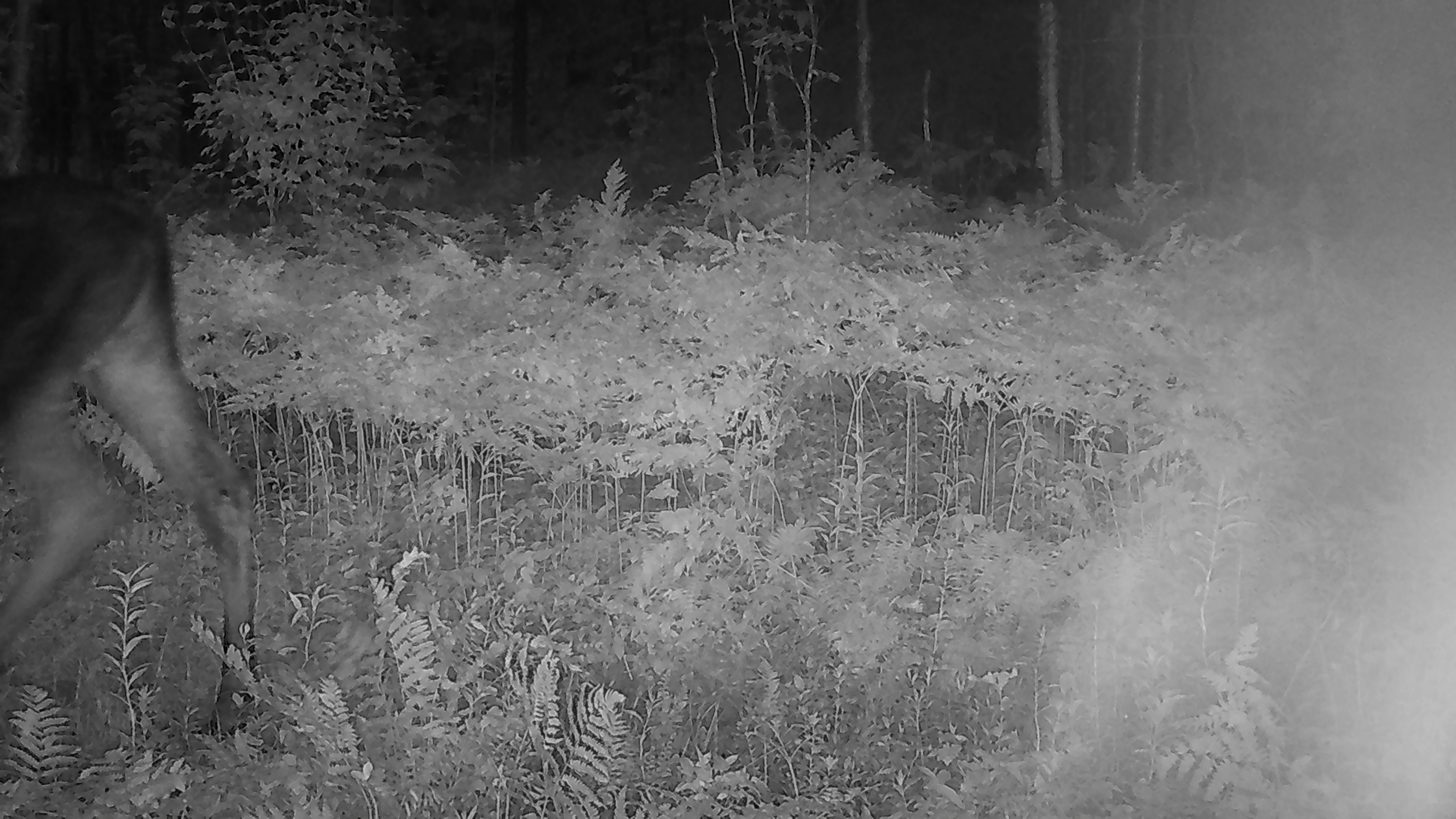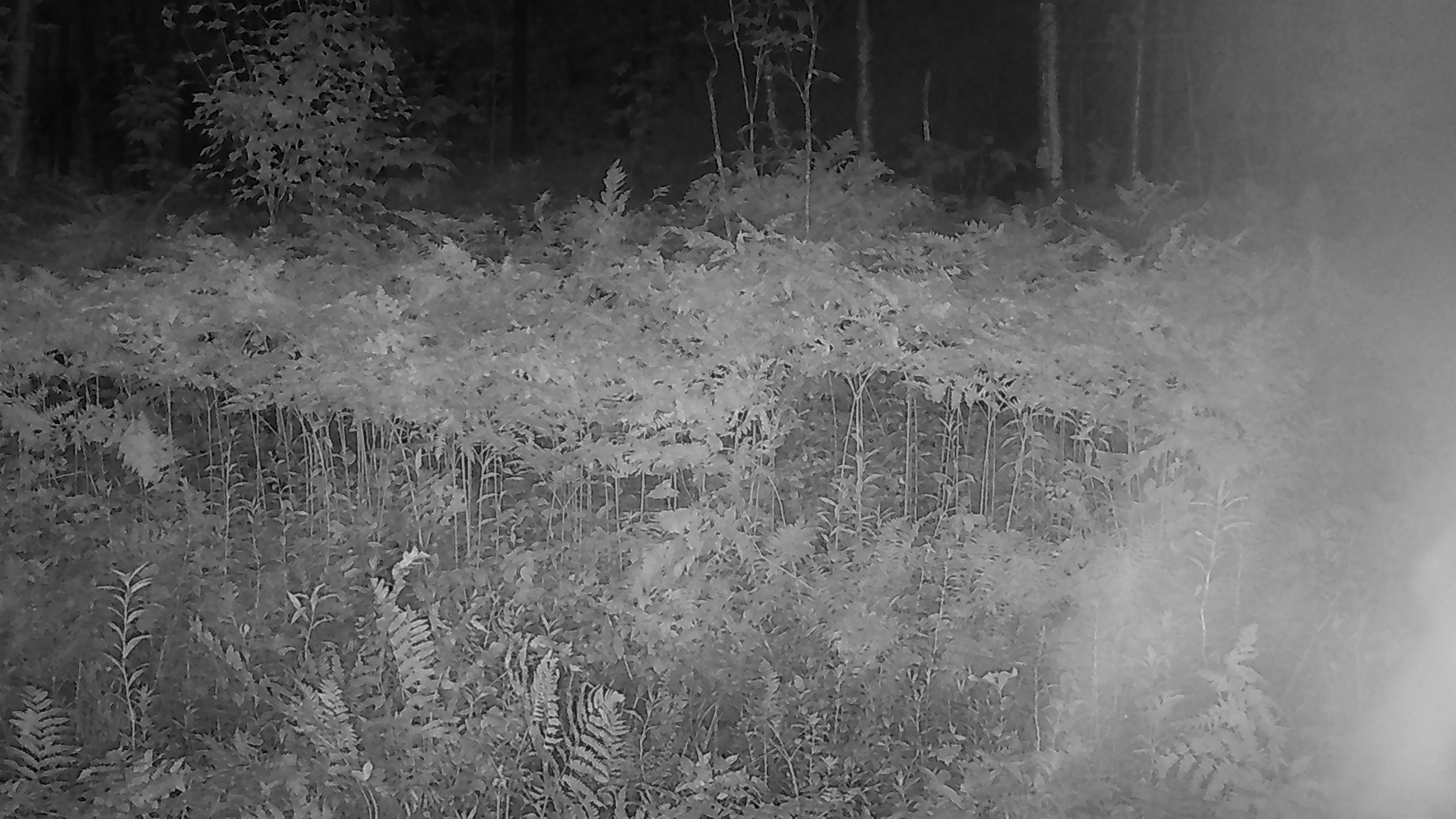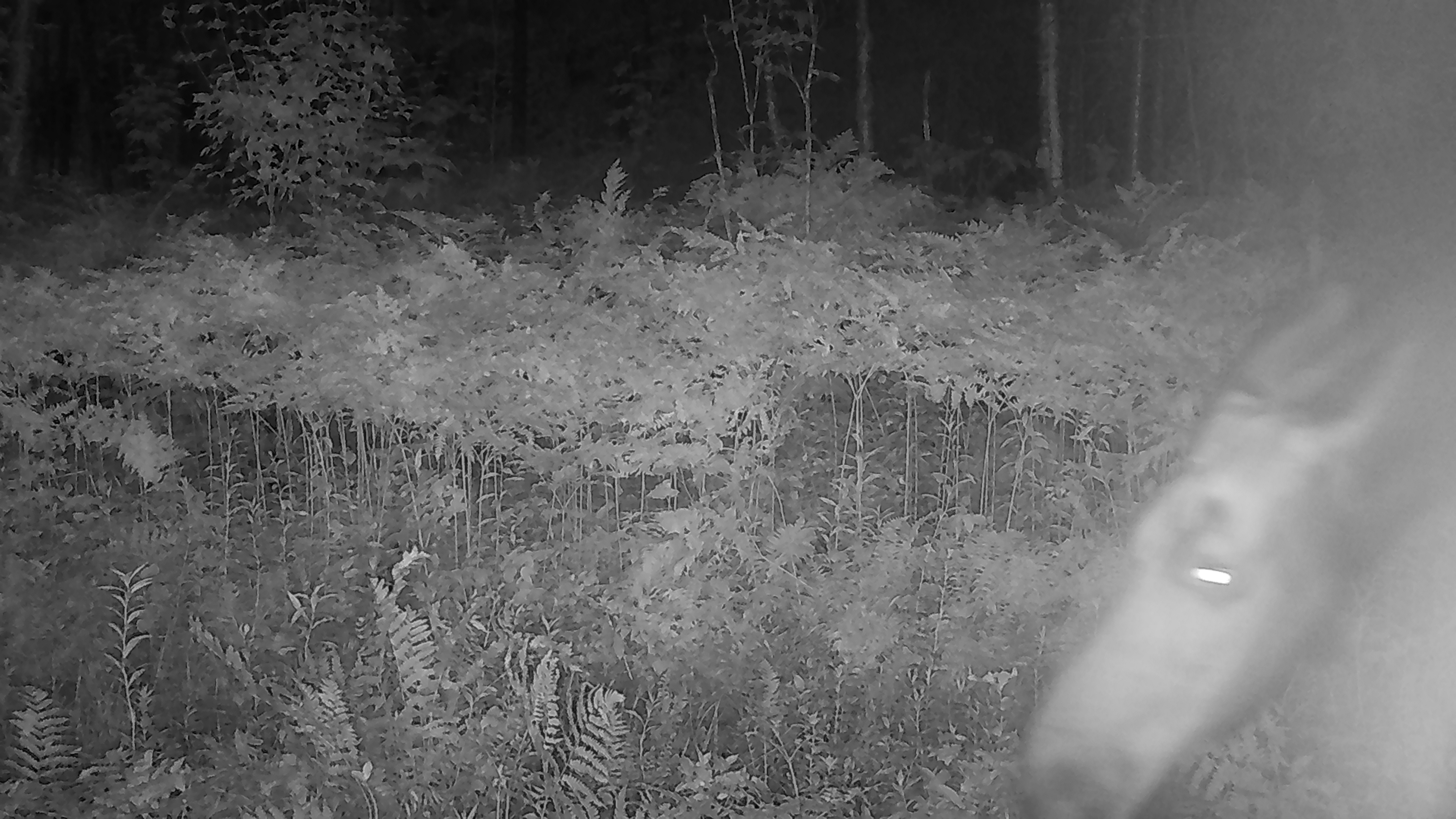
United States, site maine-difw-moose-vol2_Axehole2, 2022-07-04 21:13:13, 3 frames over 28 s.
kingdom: Animalia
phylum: Chordata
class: Mammalia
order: Artiodactyla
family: Cervidae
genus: Alces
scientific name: Alces alces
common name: moose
Moose (Alces alces).